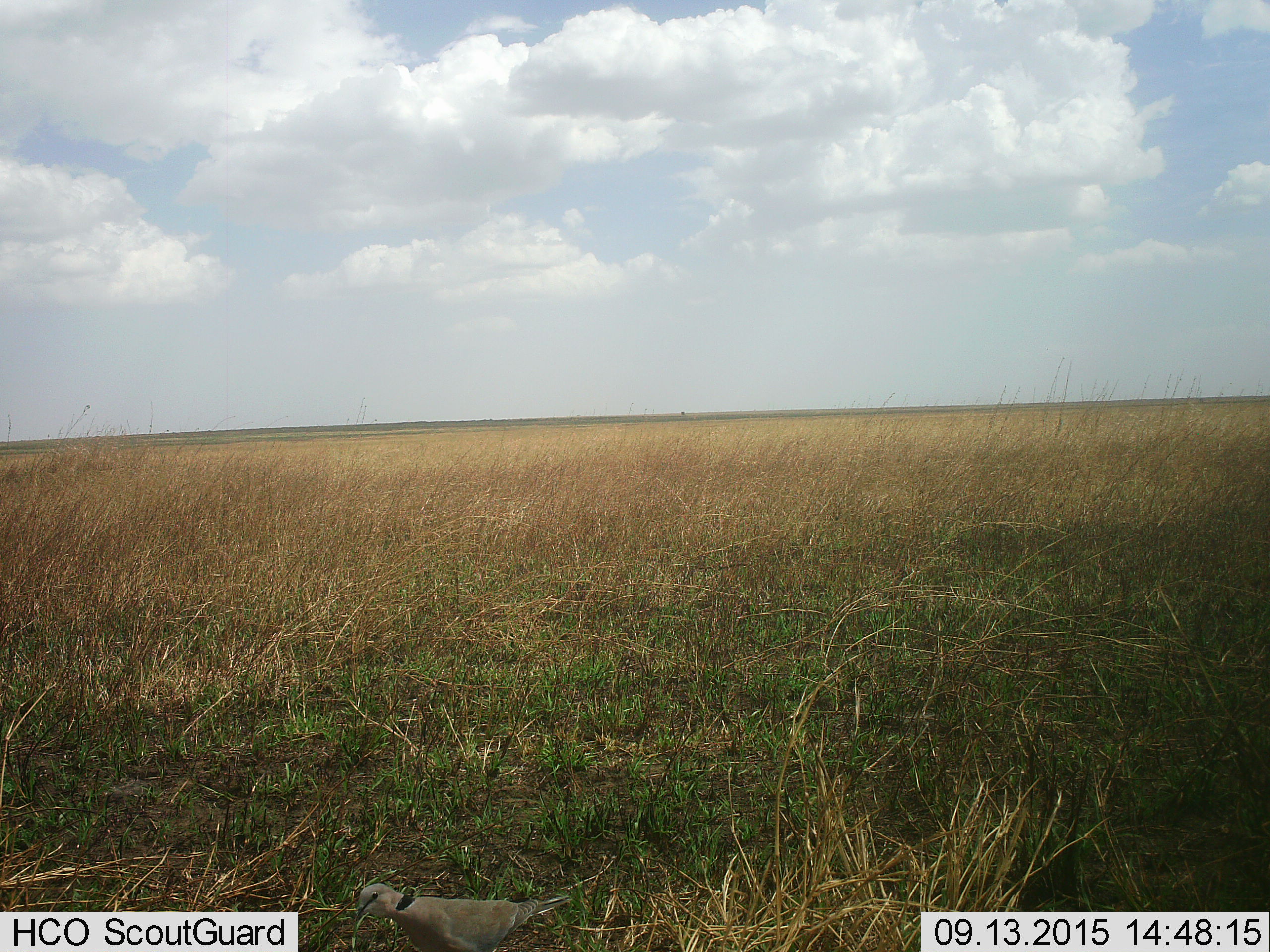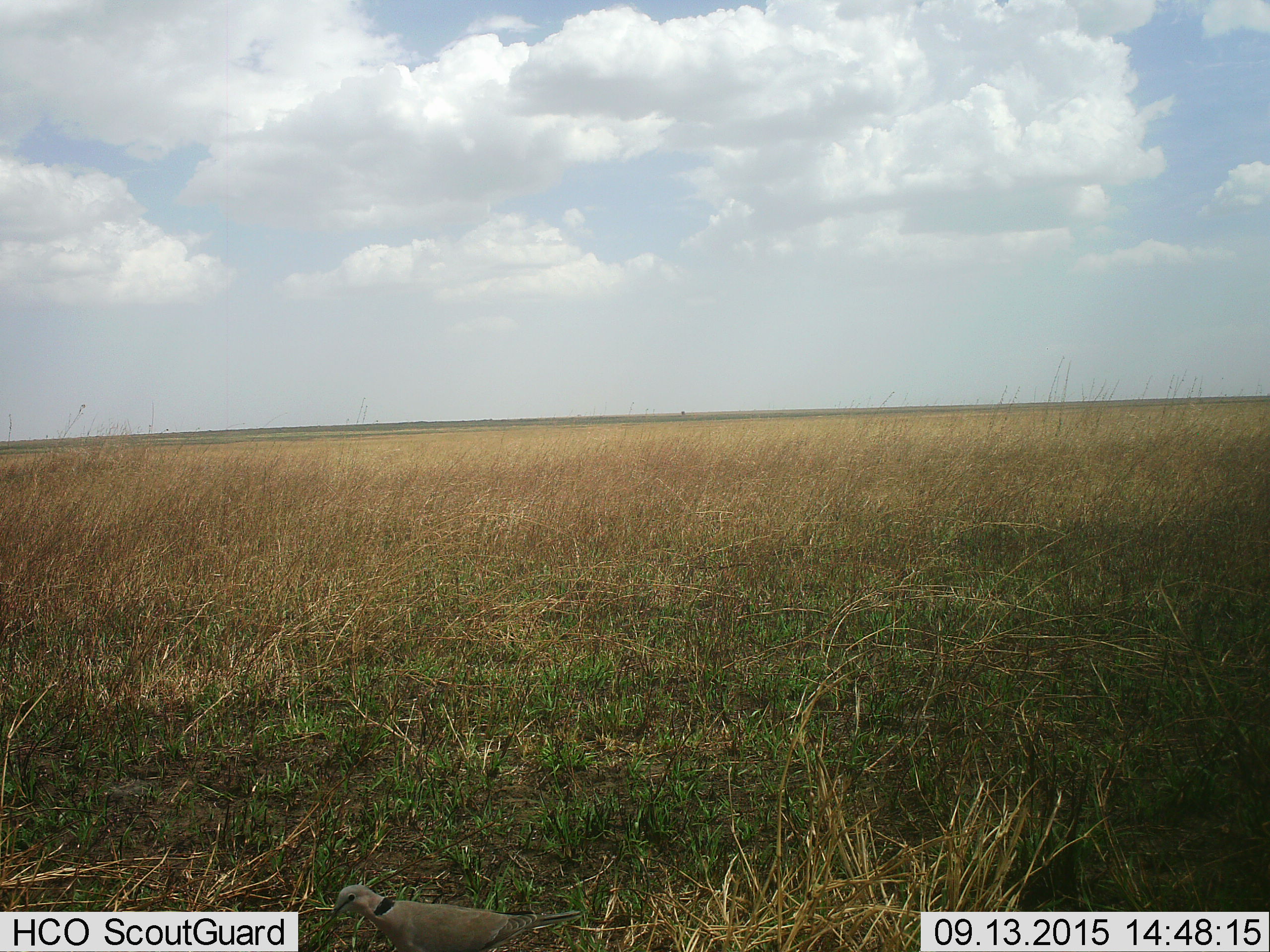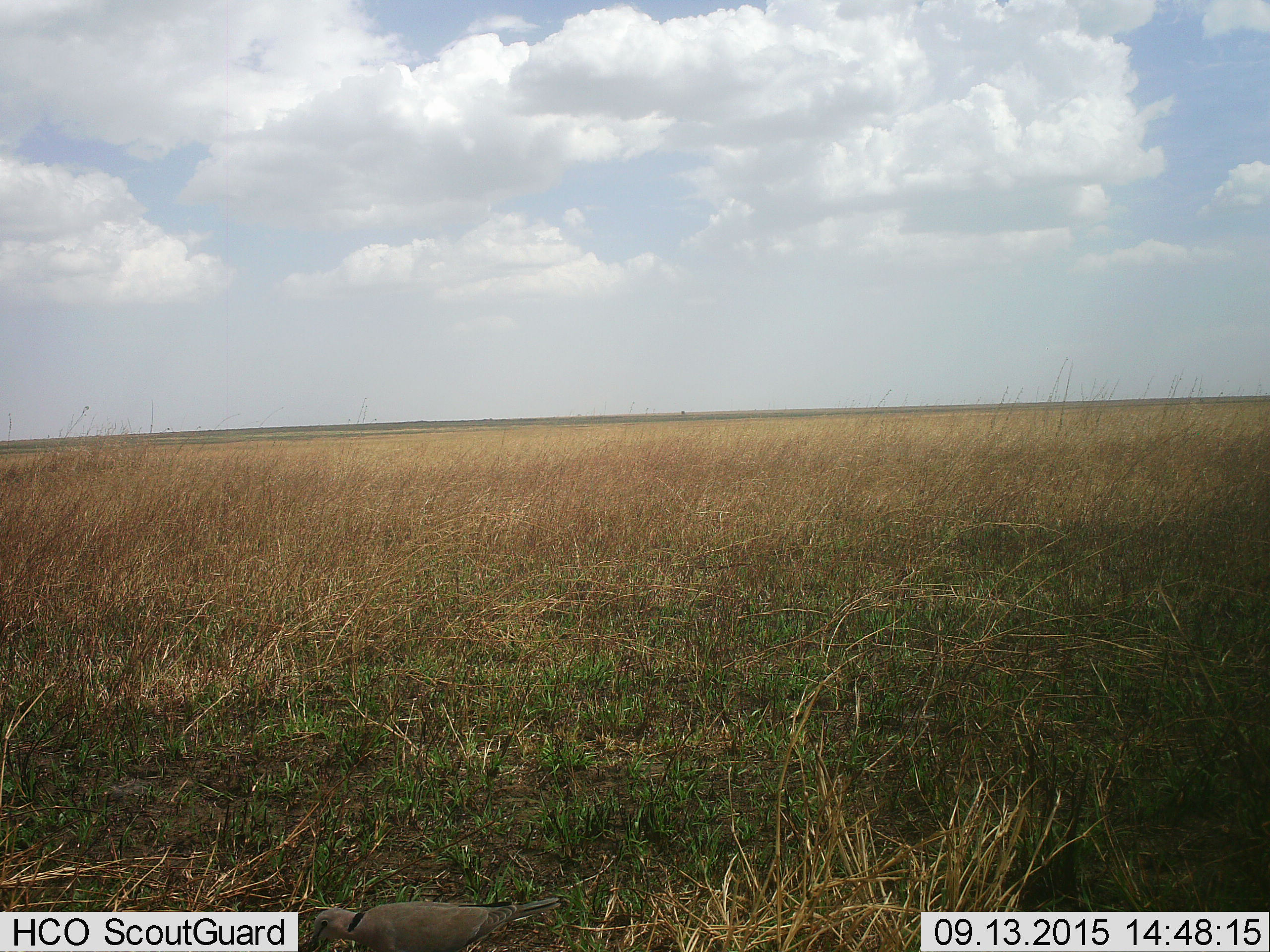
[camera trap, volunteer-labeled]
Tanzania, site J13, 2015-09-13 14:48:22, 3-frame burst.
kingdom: Animalia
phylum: Chordata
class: Aves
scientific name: Aves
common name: bird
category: otherbird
Otherbird (bird) (Aves), count 1. Behavior (volunteer vote fractions): standing 17%, resting 0%, moving 33%, interacting 0%. Young present (vote fraction): 0%. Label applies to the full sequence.